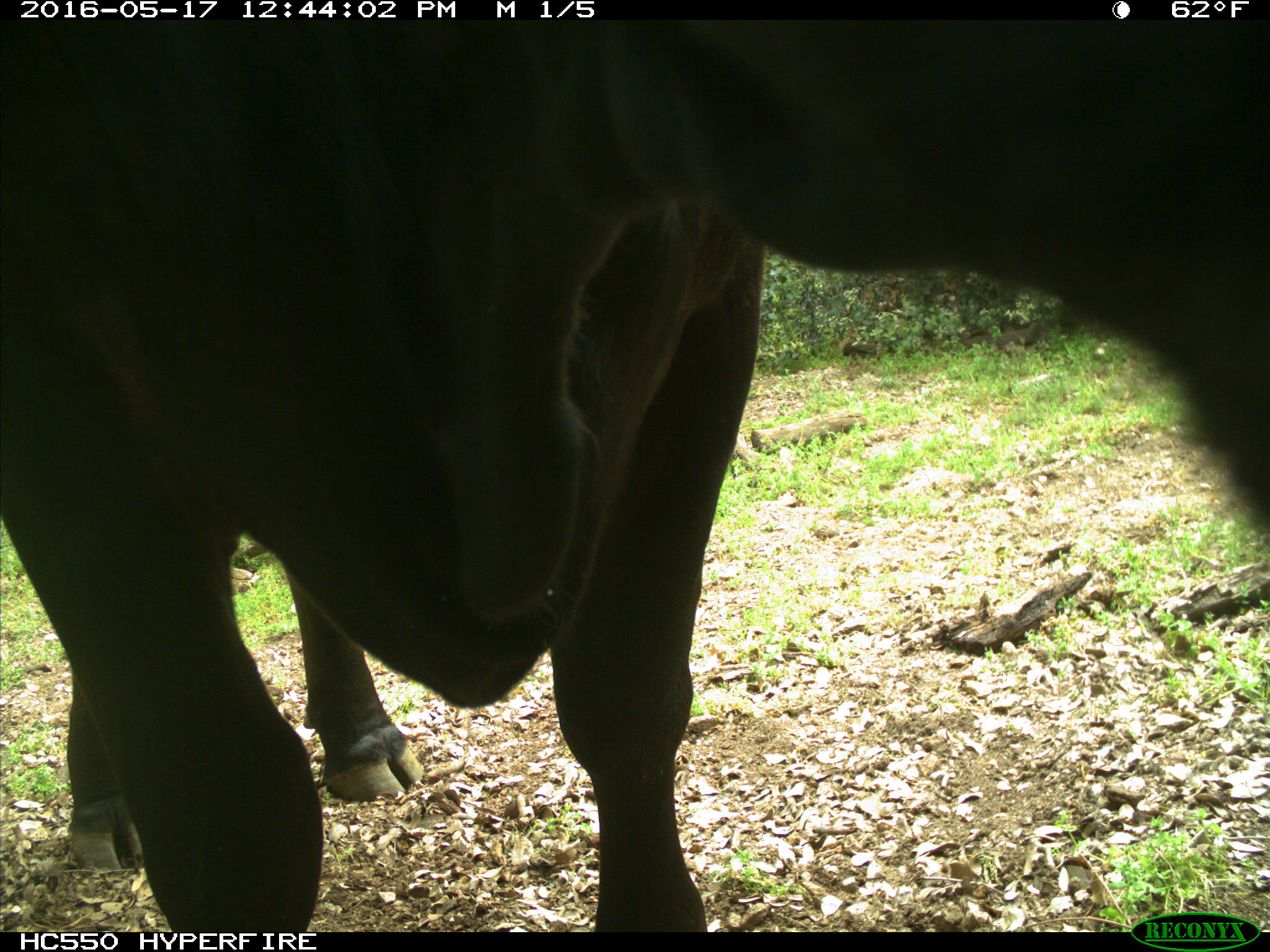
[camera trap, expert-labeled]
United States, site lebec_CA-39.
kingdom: Animalia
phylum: Chordata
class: Mammalia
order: Artiodactyla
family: Bovidae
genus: Bos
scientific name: Bos taurus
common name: domestic cow